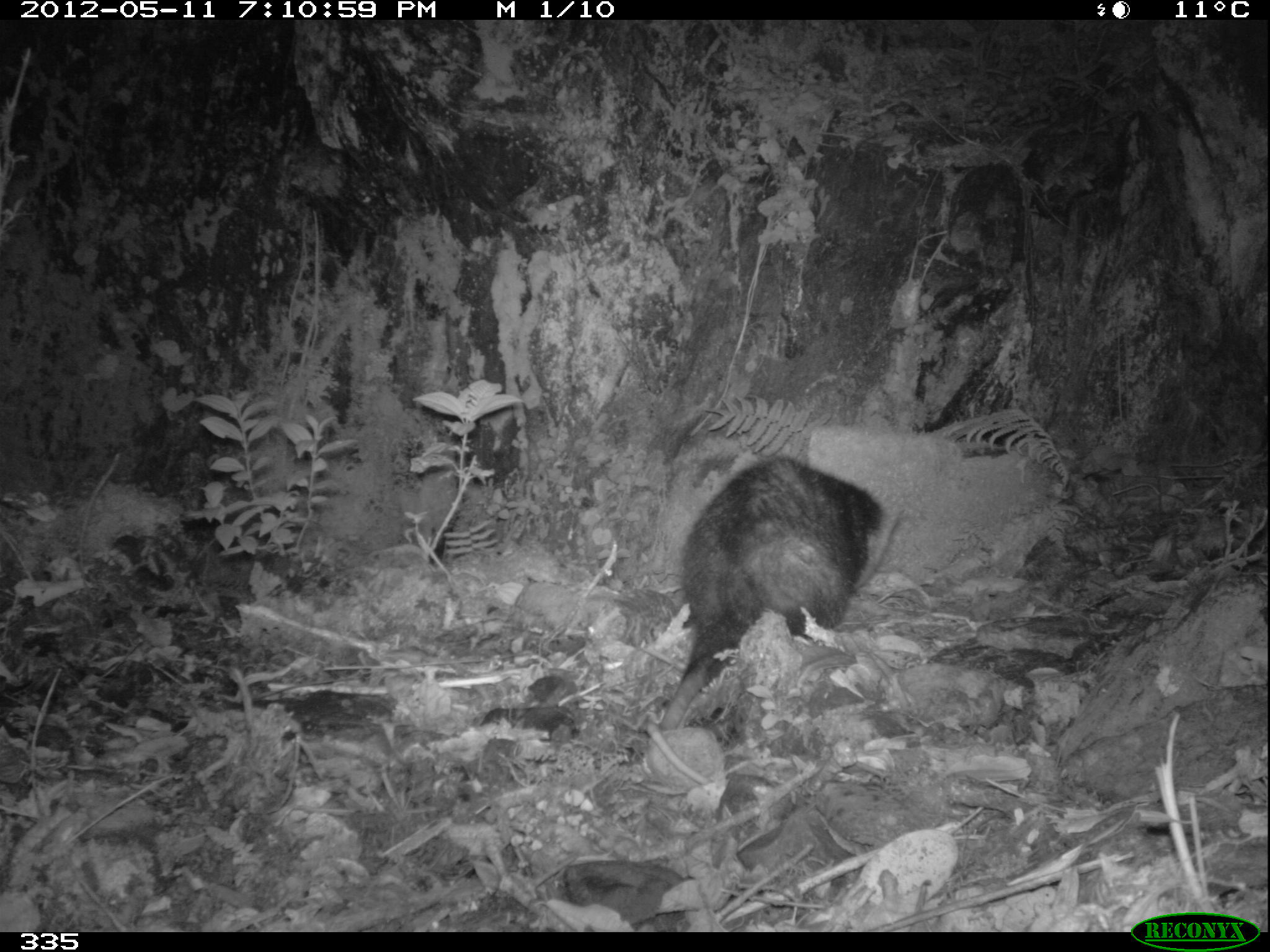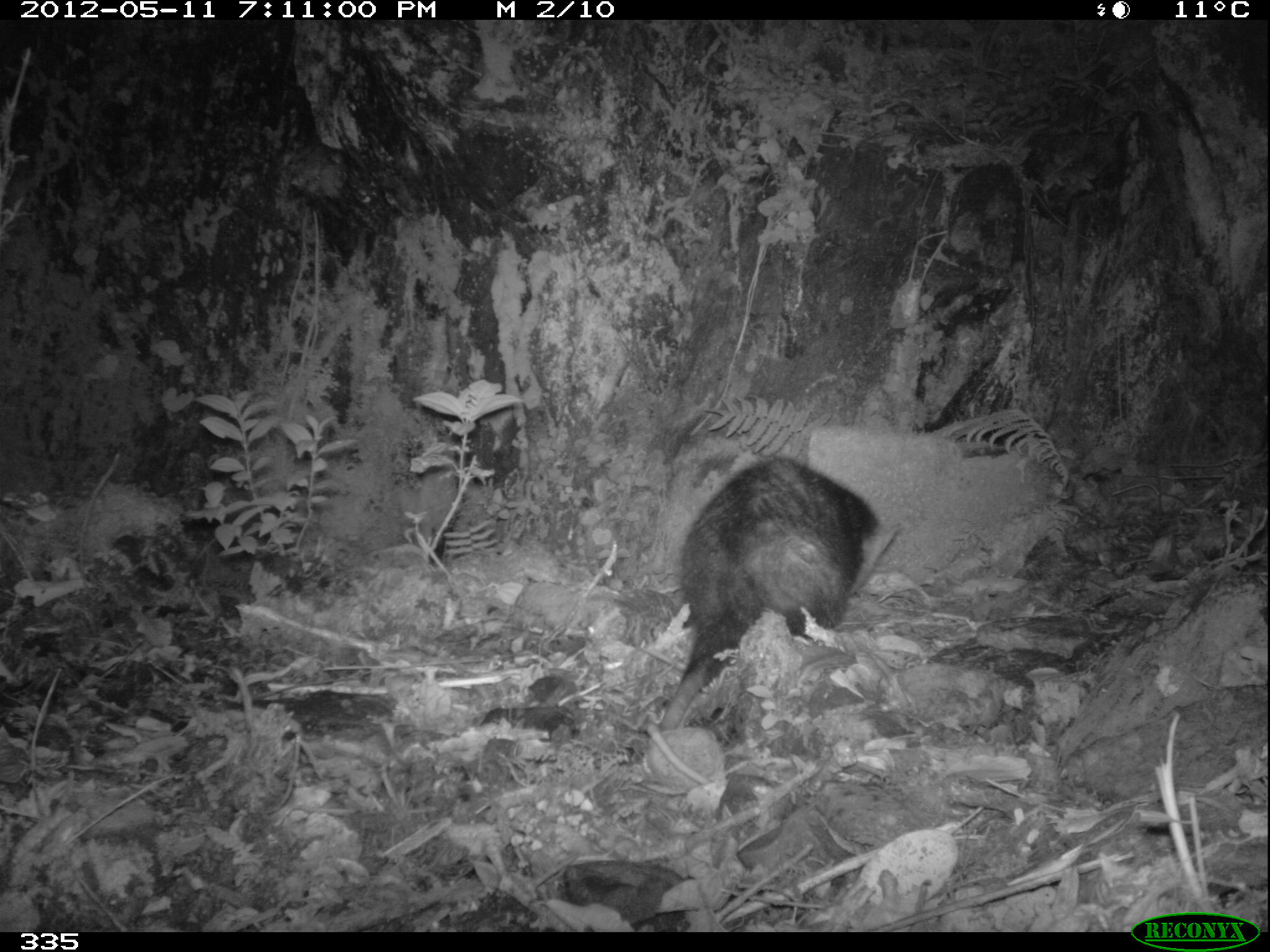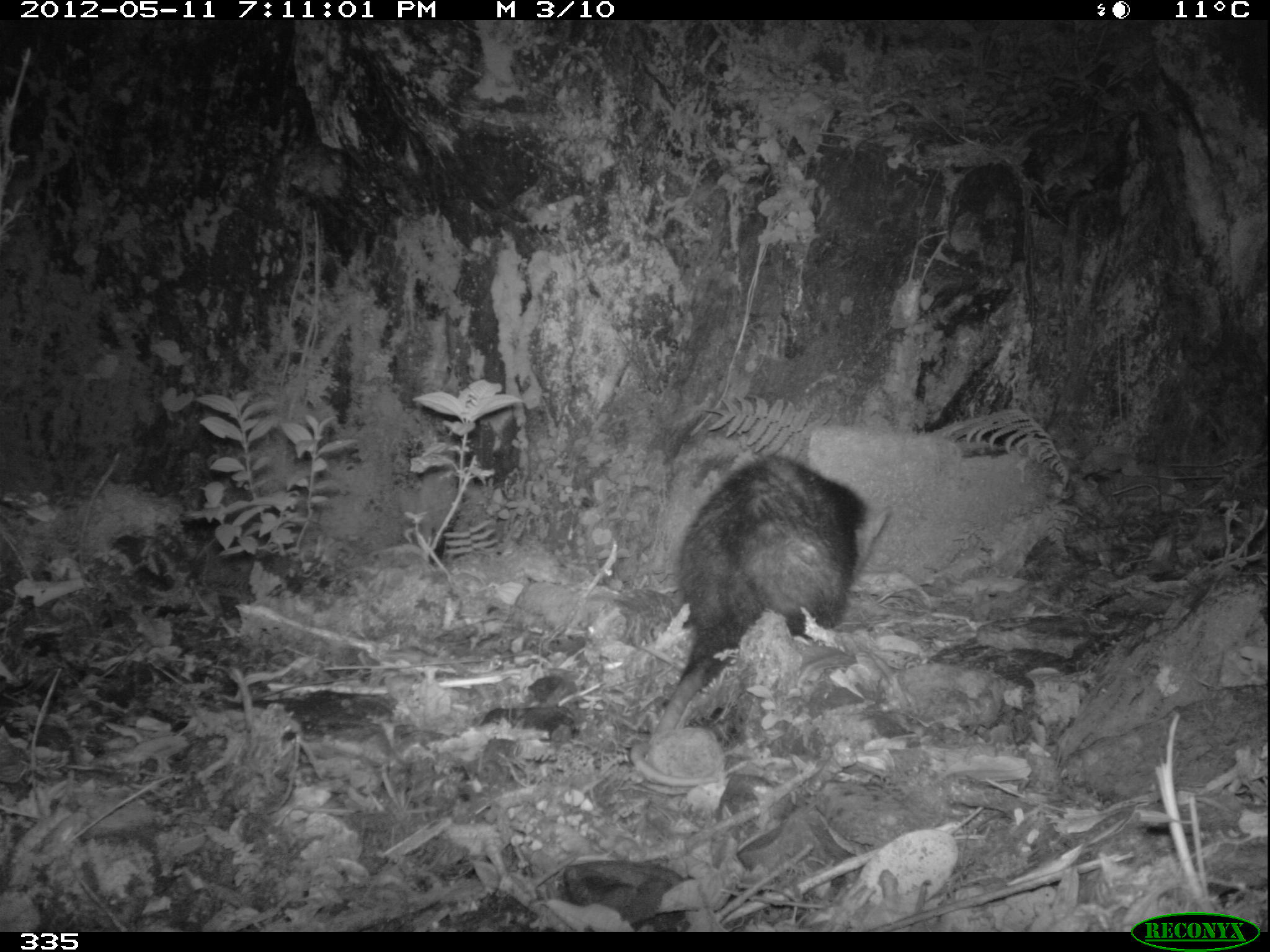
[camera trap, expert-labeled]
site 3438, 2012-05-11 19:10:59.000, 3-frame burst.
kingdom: Animalia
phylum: Chordata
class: Mammalia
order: Didelphimorphia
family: Didelphidae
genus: Didelphis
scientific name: Didelphis pernigra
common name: andean white-eared opossum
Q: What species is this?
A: Didelphis pernigra (andean white-eared opossum).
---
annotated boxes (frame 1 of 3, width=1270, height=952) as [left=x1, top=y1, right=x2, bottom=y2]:
didelphis pernigra: [left=639, top=451, right=902, bottom=783]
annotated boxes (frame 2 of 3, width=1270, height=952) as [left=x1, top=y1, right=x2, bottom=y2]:
didelphis pernigra: [left=645, top=455, right=877, bottom=783]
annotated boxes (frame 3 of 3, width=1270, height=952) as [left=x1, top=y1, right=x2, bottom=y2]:
didelphis pernigra: [left=630, top=458, right=866, bottom=787]